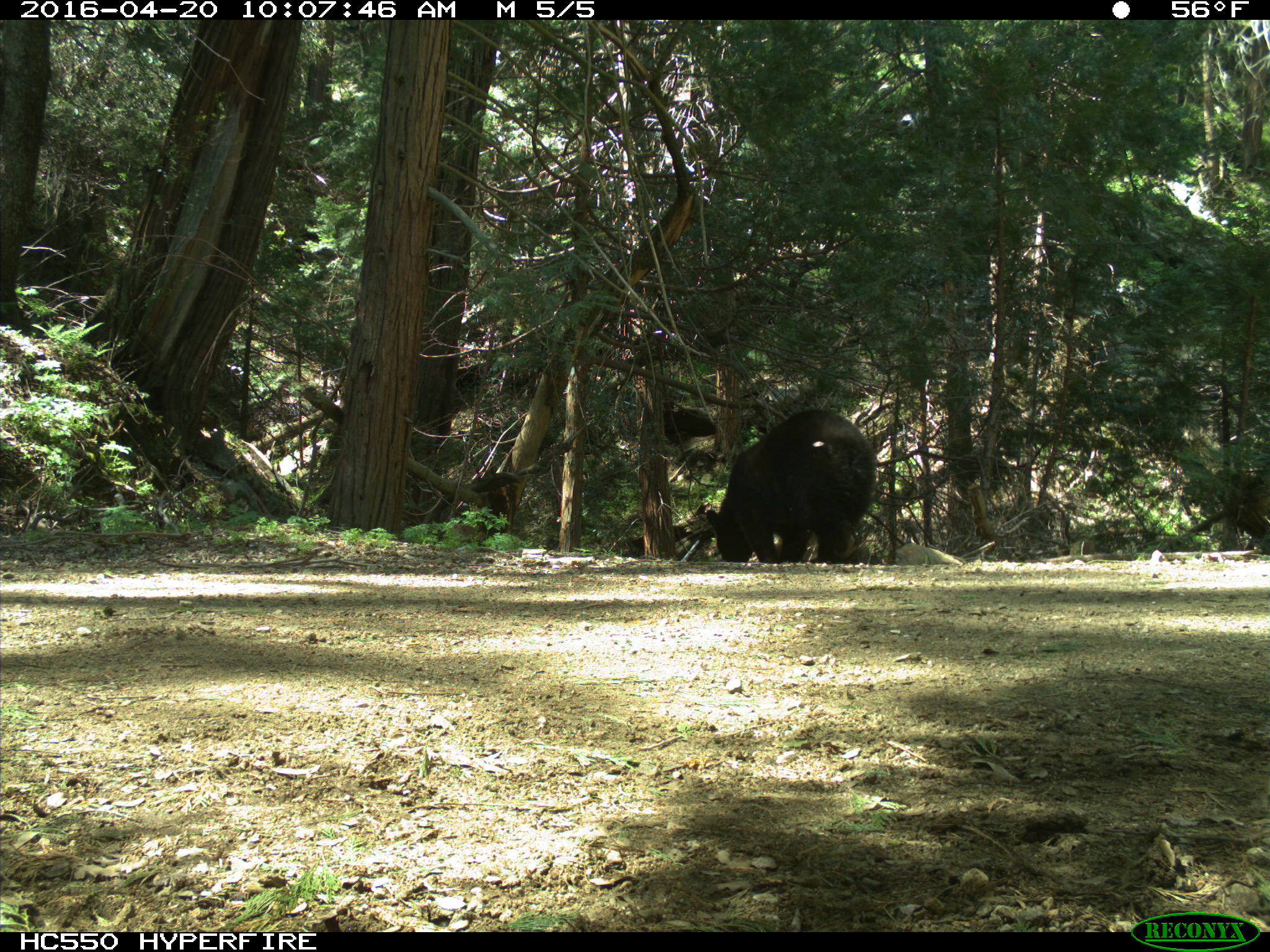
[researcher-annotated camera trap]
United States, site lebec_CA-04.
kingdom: Animalia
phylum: Chordata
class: Mammalia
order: Carnivora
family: Ursidae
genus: Ursus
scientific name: Ursus americanus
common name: american black bear